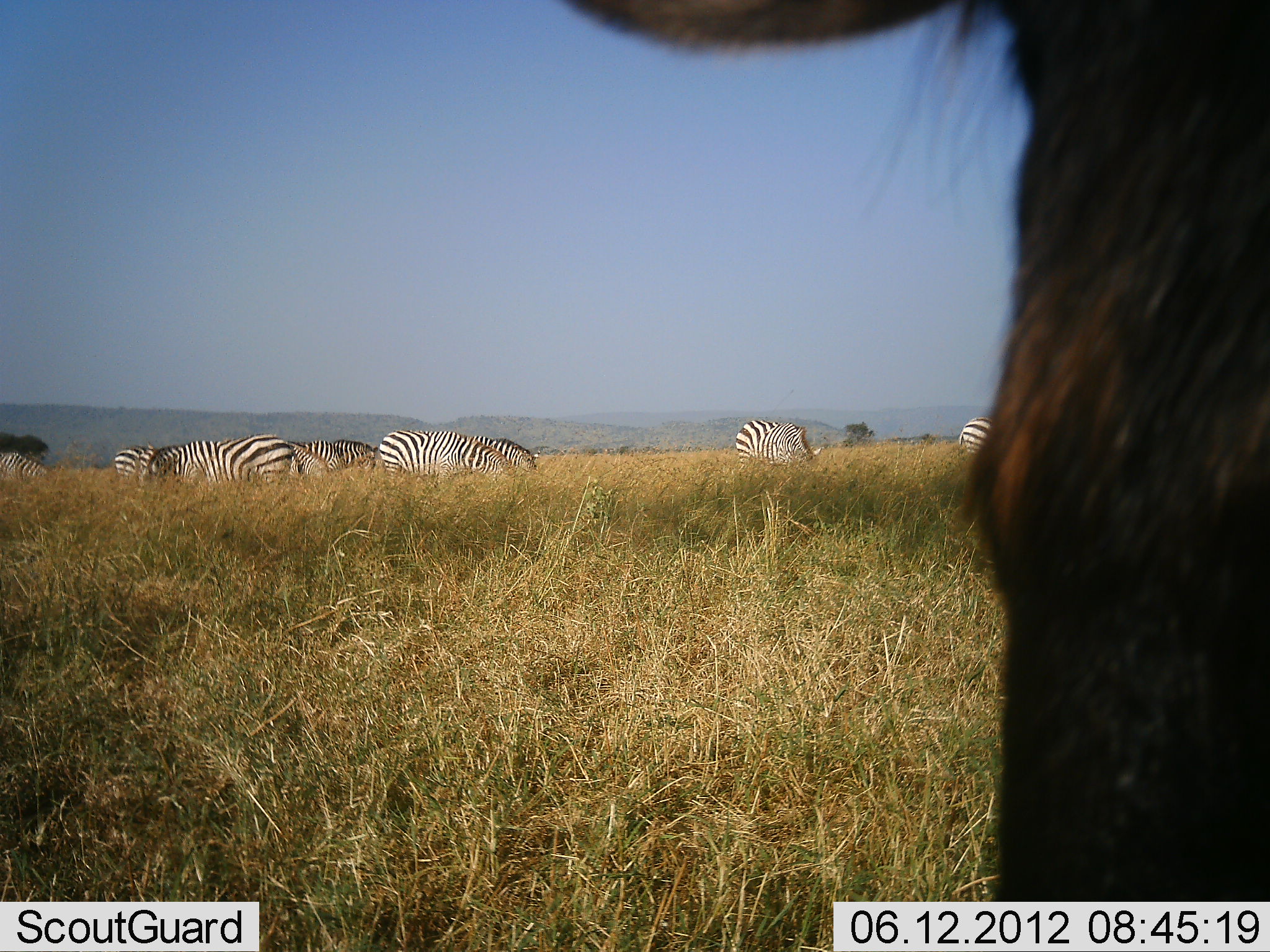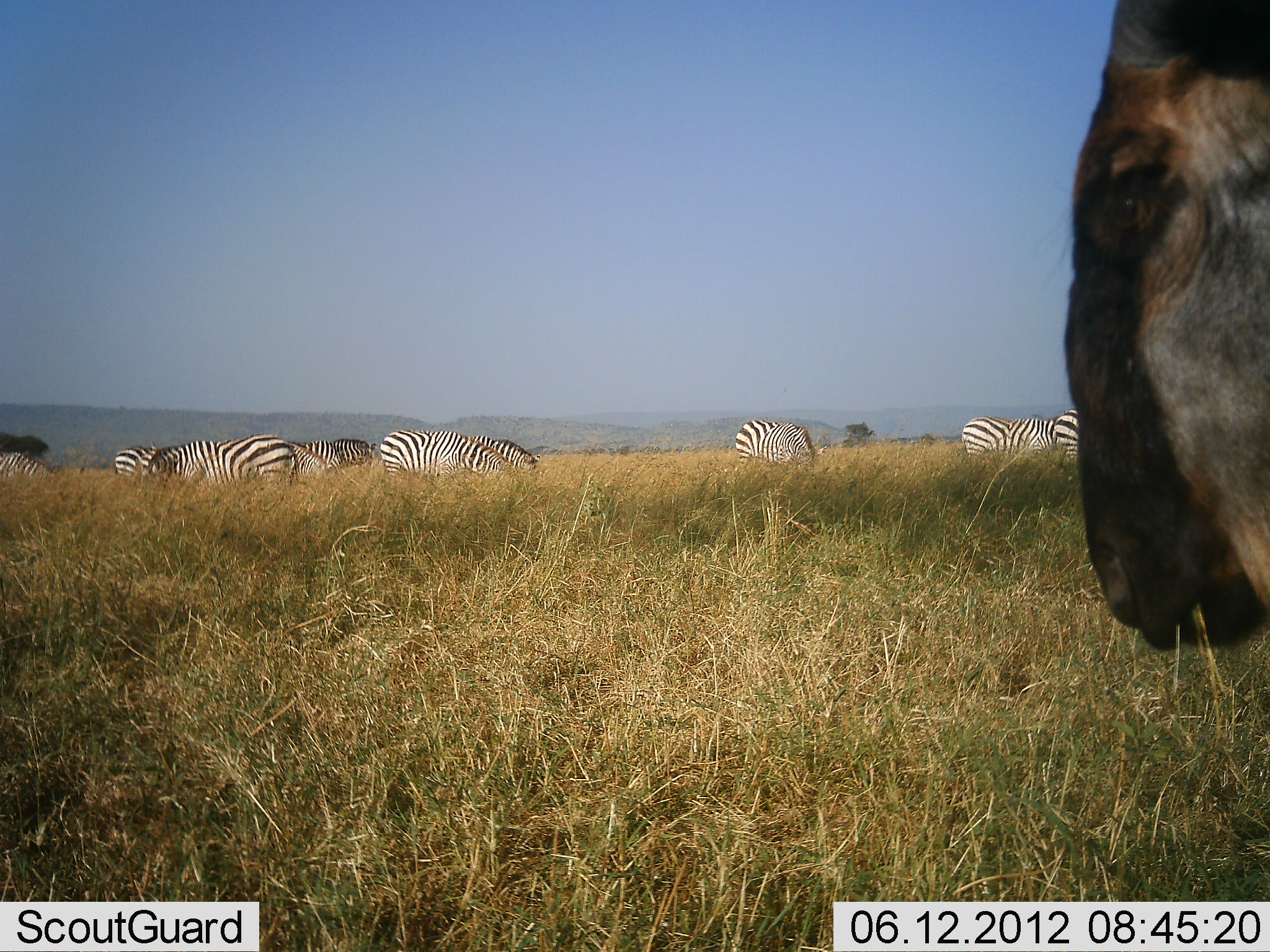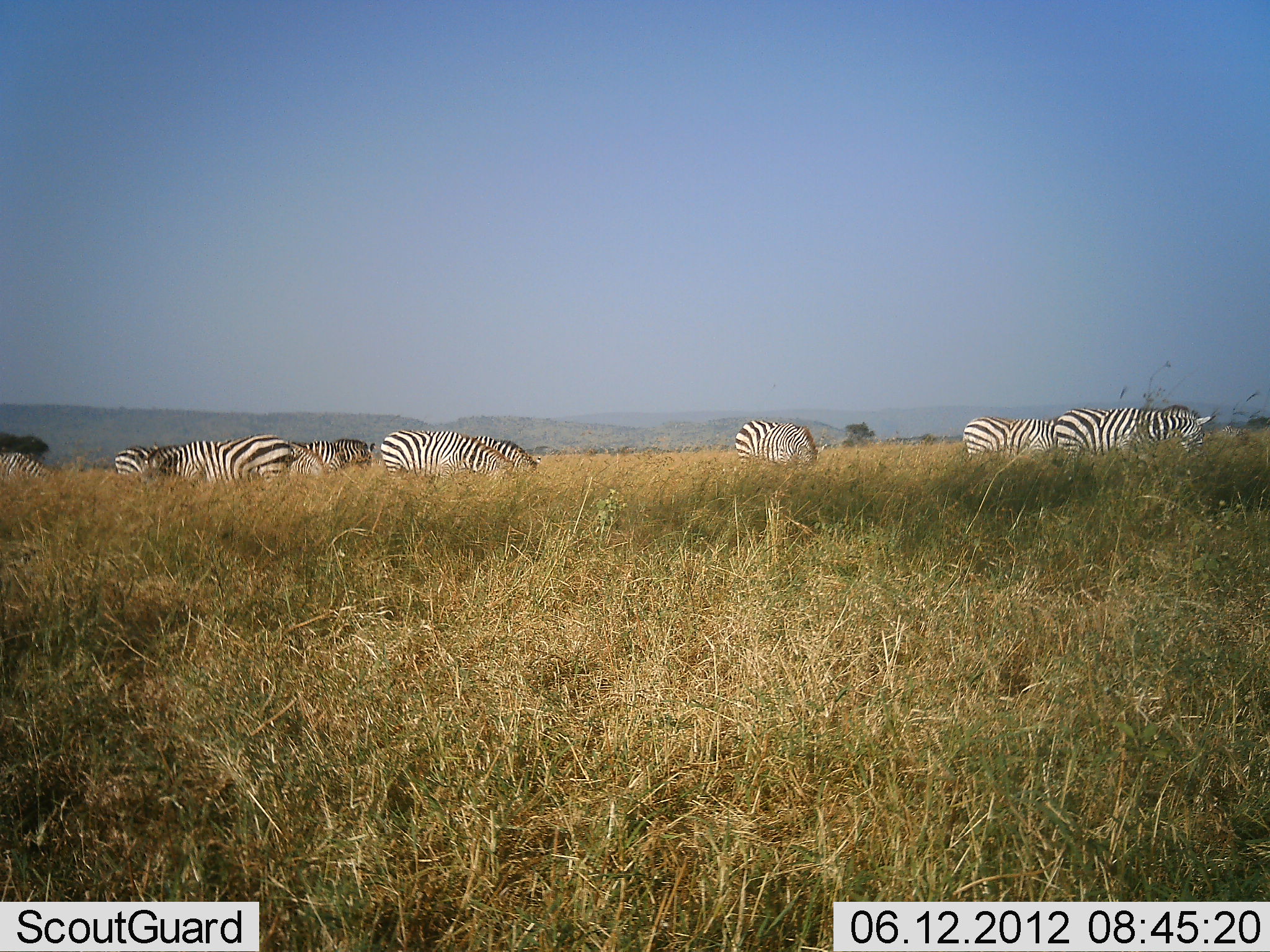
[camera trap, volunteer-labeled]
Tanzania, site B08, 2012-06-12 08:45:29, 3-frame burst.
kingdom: Animalia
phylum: Chordata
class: Mammalia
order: Artiodactyla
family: Bovidae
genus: Connochaetes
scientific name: Connochaetes taurinus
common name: blue wildebeest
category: wildebeest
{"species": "wildebeest (blue wildebeest) (Connochaetes taurinus)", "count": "1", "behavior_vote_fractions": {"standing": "30%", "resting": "0%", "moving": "60%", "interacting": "0%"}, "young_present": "0%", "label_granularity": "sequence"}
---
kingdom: Animalia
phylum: Chordata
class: Mammalia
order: Perissodactyla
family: Equidae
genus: Equus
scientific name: Equus quagga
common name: plains zebra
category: zebra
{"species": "zebra (plains zebra) (Equus quagga)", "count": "10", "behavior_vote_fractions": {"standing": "33%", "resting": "0%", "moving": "0%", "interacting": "0%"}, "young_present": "0%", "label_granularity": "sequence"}